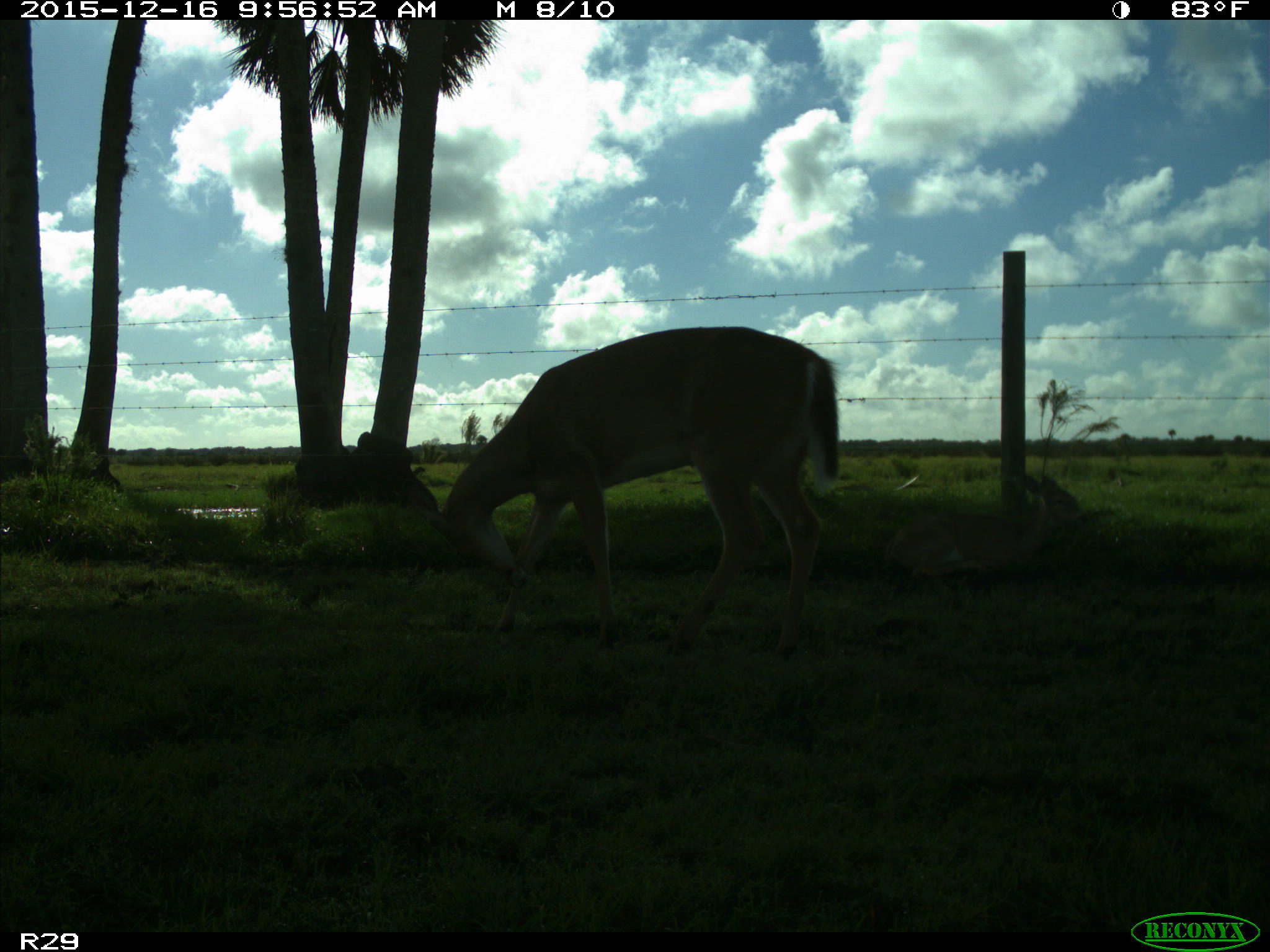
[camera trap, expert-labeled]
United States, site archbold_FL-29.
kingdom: Animalia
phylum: Chordata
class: Mammalia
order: Artiodactyla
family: Cervidae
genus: Odocoileus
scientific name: Odocoileus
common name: deer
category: unidentified deer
Unidentified deer (deer) (Odocoileus).